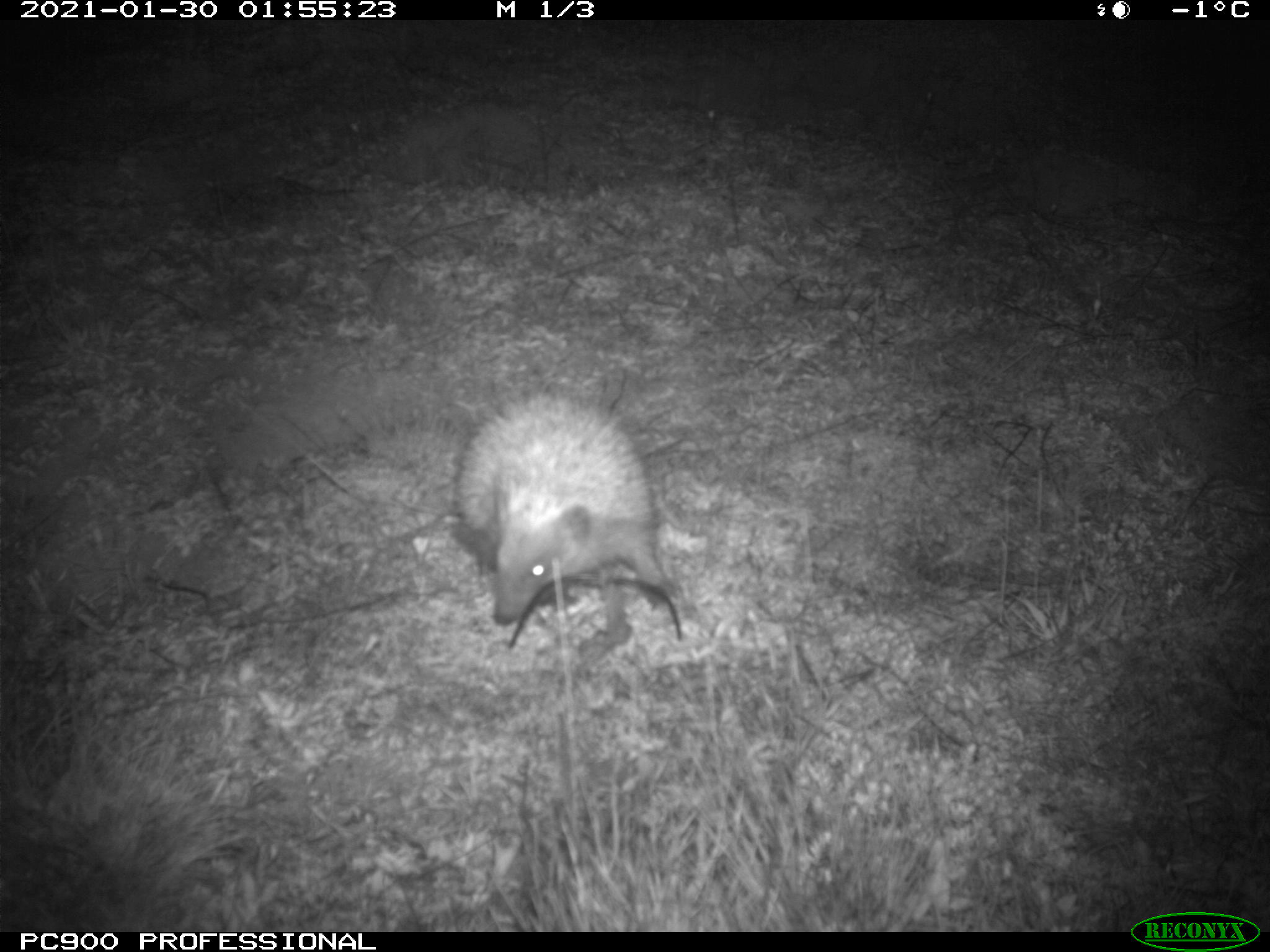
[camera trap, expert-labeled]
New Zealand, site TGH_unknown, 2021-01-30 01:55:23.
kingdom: Animalia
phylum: Chordata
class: Mammalia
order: Eulipotyphla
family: Erinaceidae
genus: Erinaceus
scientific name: Erinaceus europaeus europaeus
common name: european hedgehog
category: hedgehog